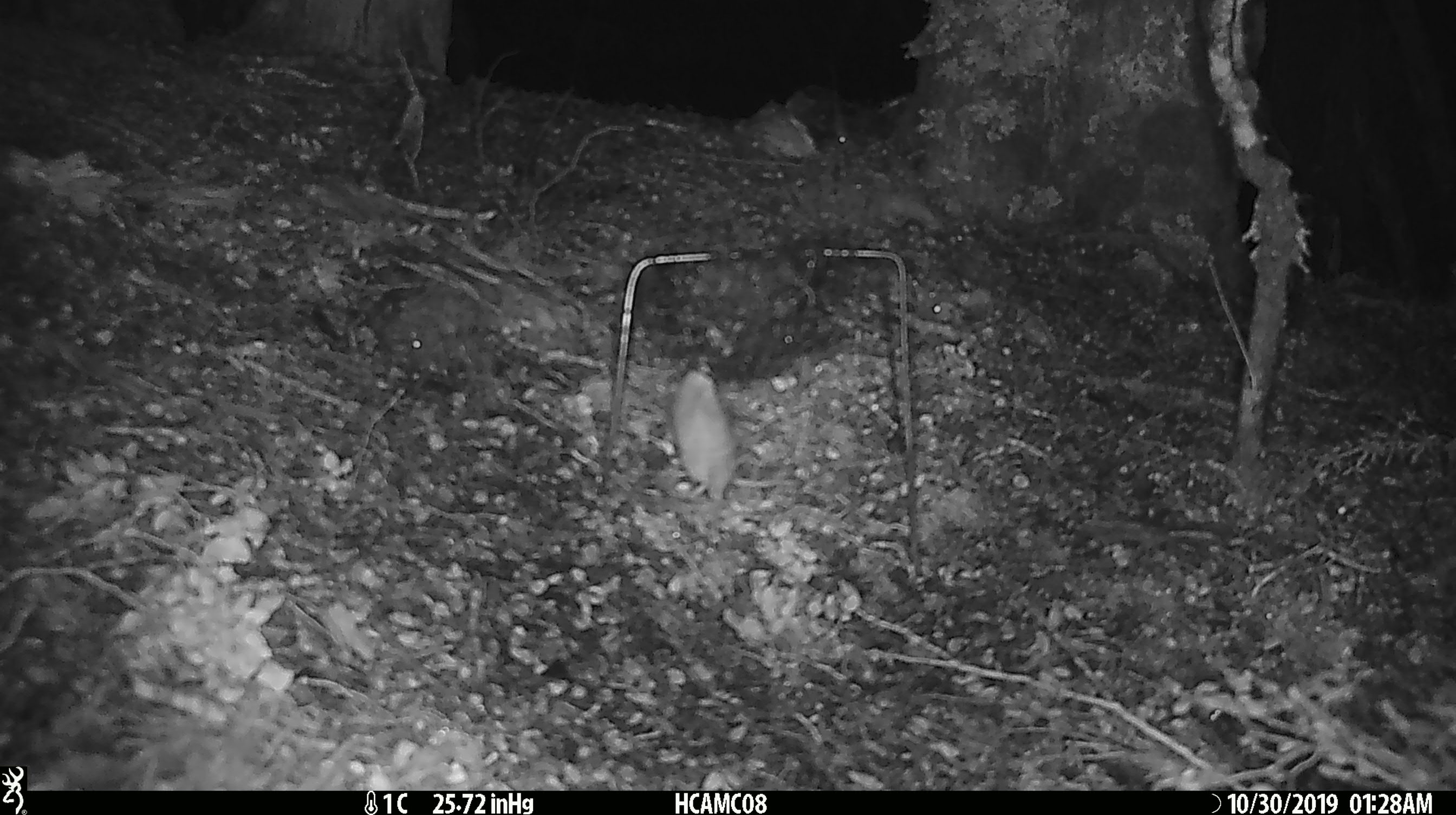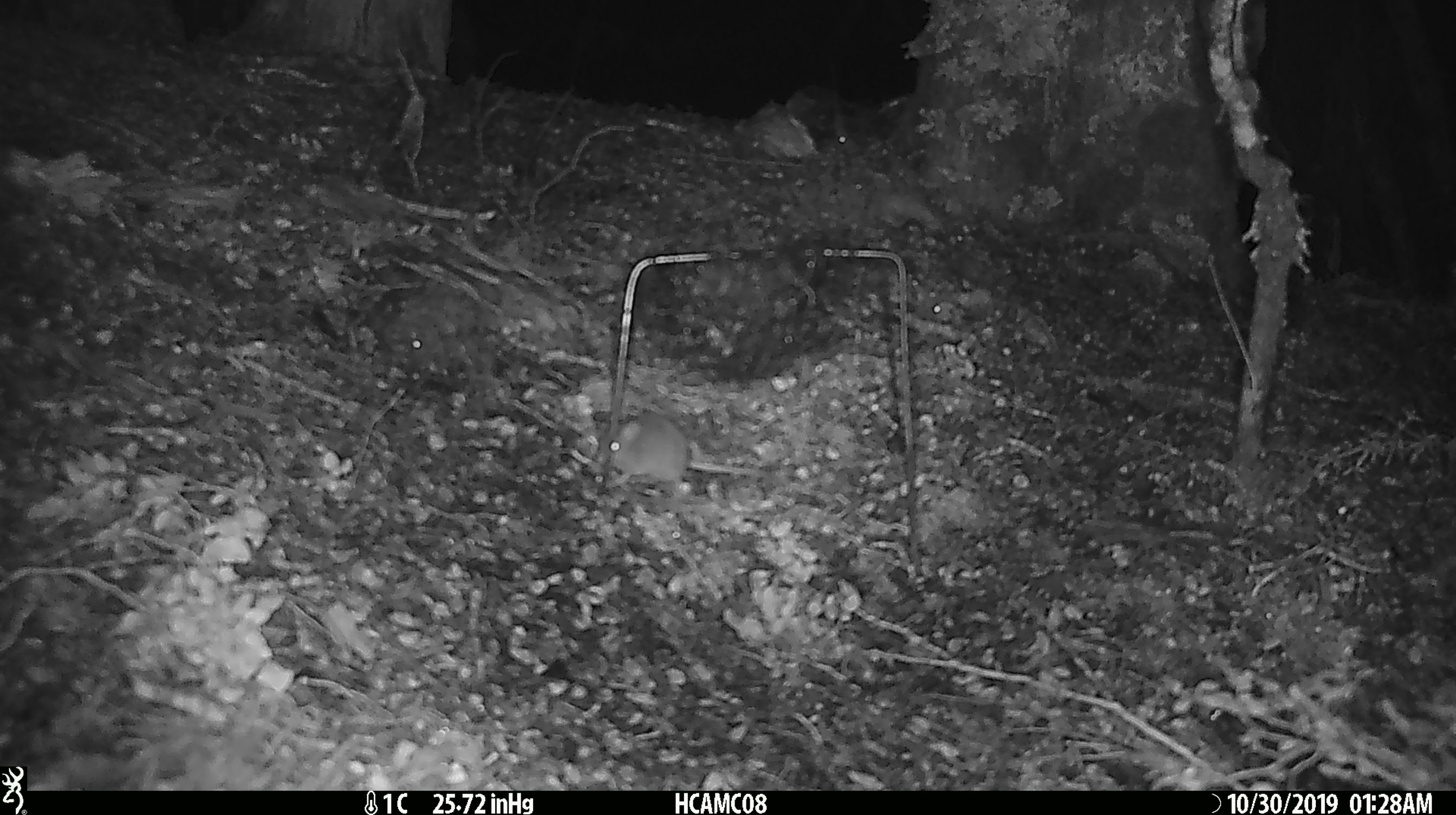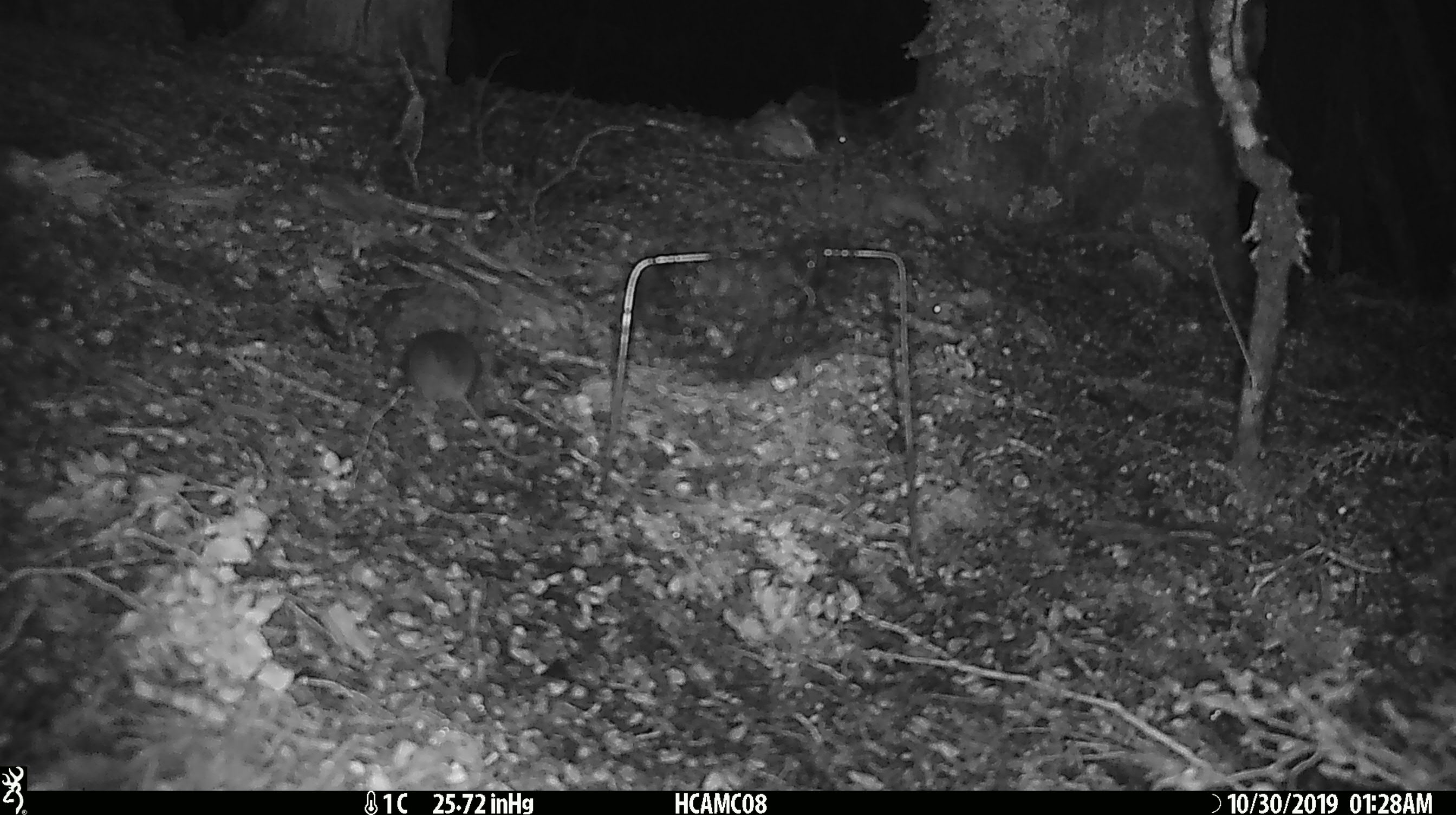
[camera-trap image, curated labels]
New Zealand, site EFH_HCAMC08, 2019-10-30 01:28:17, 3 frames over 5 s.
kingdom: Animalia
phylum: Chordata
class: Mammalia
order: Rodentia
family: Muridae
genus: Mus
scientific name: Mus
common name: mouse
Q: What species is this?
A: Mouse (Mus).